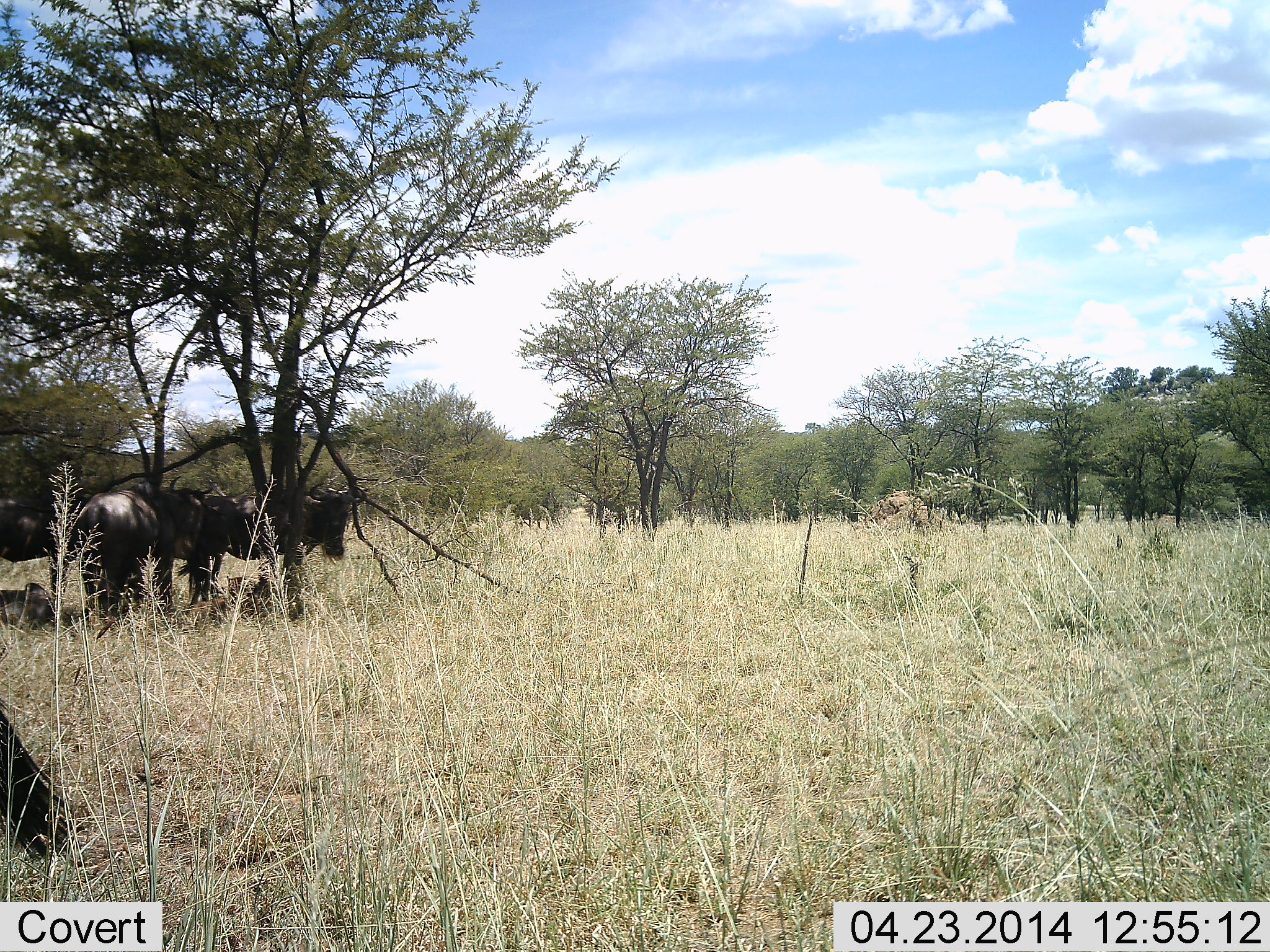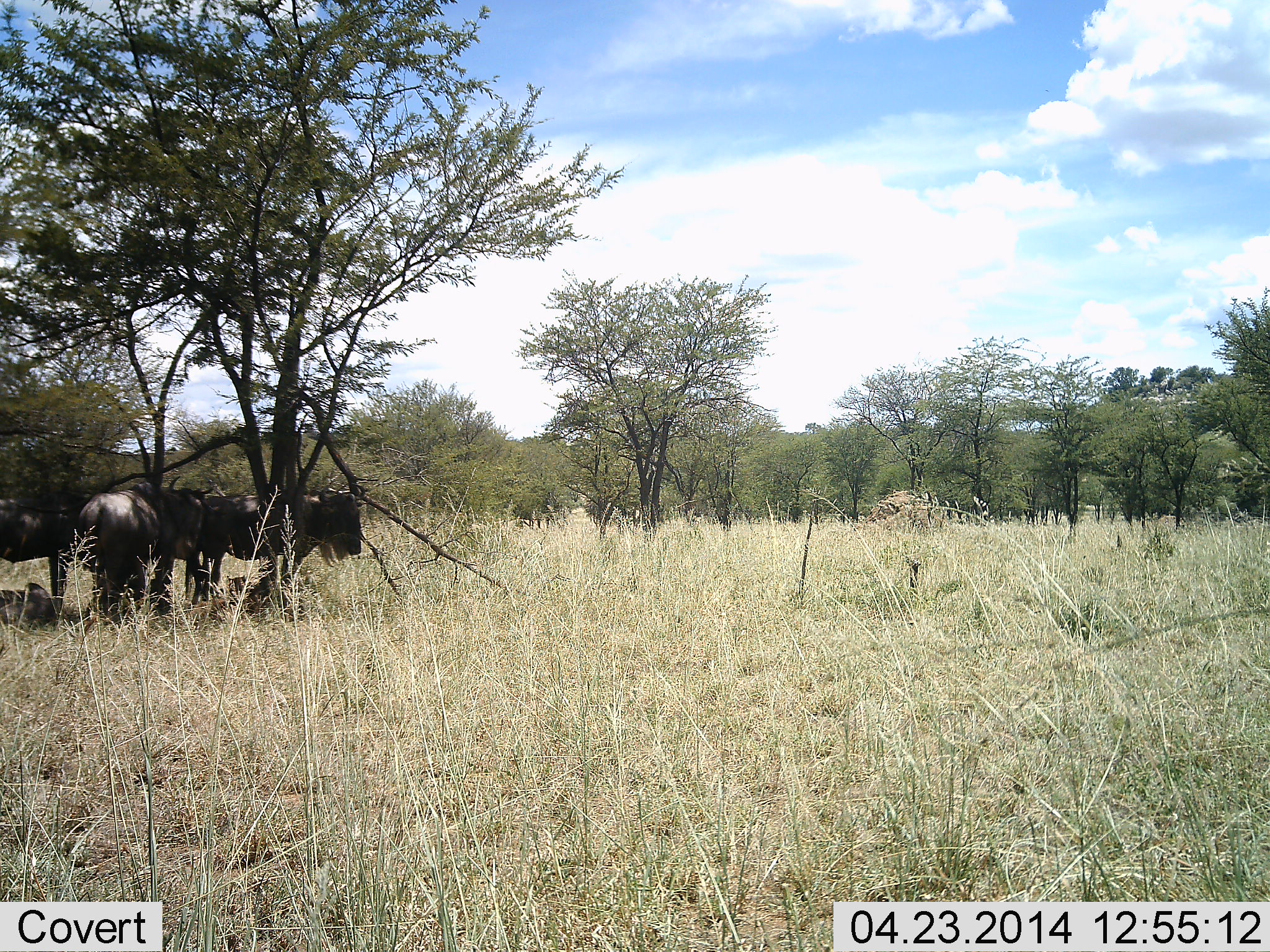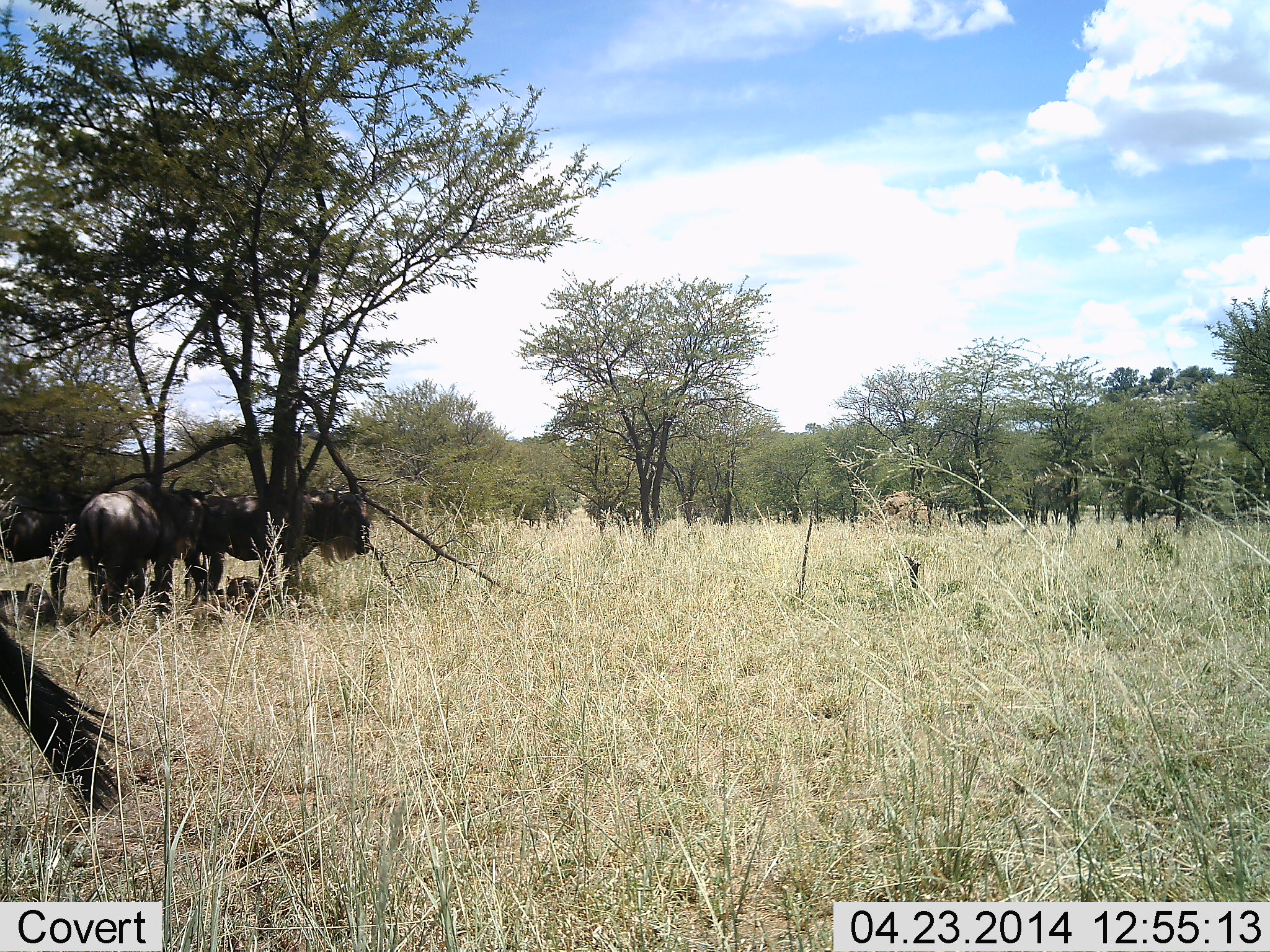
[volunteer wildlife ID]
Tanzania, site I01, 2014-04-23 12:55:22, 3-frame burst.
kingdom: Animalia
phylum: Chordata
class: Mammalia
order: Artiodactyla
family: Bovidae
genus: Connochaetes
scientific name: Connochaetes taurinus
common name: blue wildebeest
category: wildebeest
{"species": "wildebeest (blue wildebeest) (Connochaetes taurinus)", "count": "4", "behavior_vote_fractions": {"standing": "90%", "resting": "30%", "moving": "0%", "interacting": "0%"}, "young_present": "0%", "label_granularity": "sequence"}